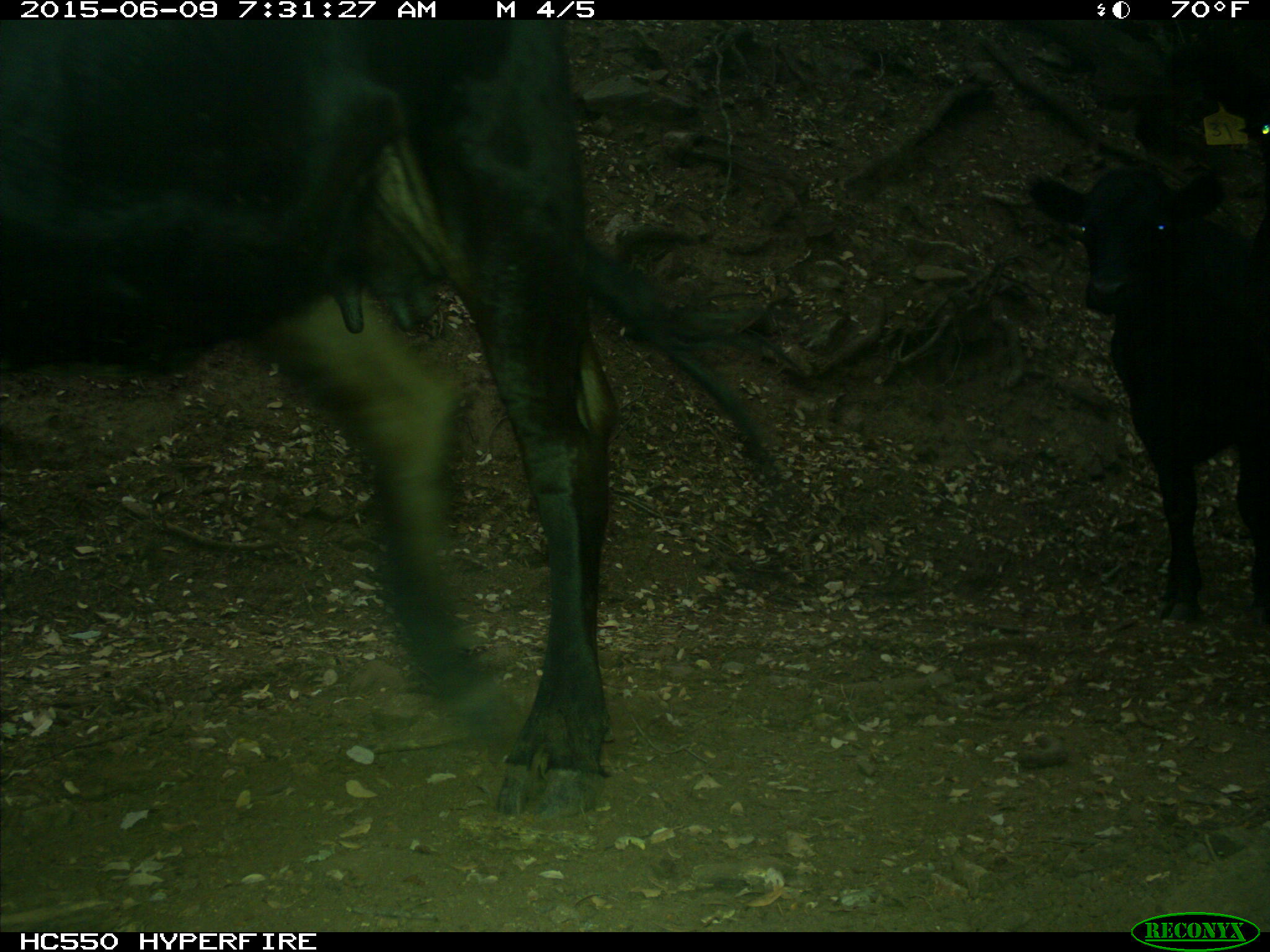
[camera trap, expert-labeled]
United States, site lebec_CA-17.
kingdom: Animalia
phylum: Chordata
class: Mammalia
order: Artiodactyla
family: Bovidae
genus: Bos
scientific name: Bos taurus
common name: domestic cow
Bos taurus (domestic cow).